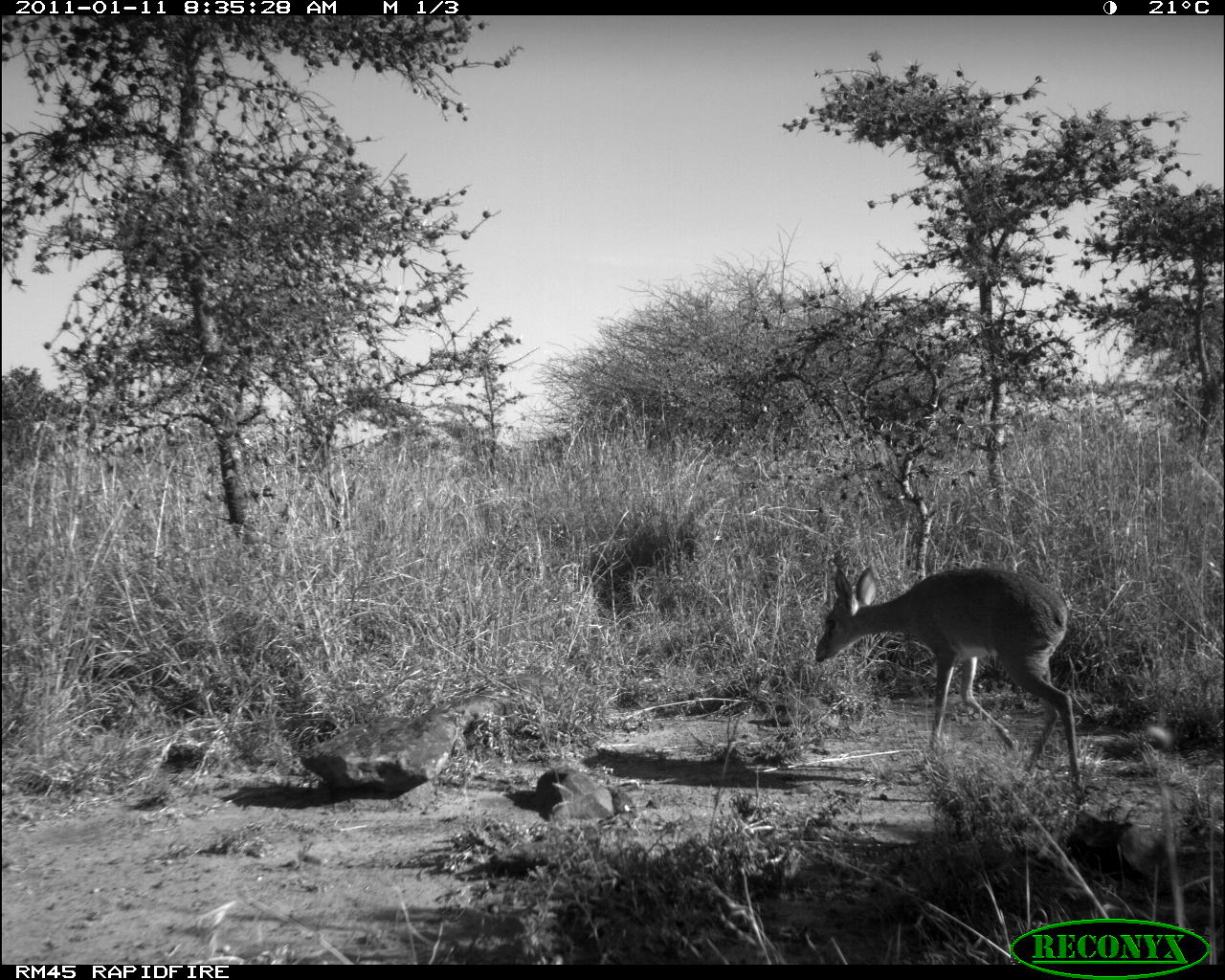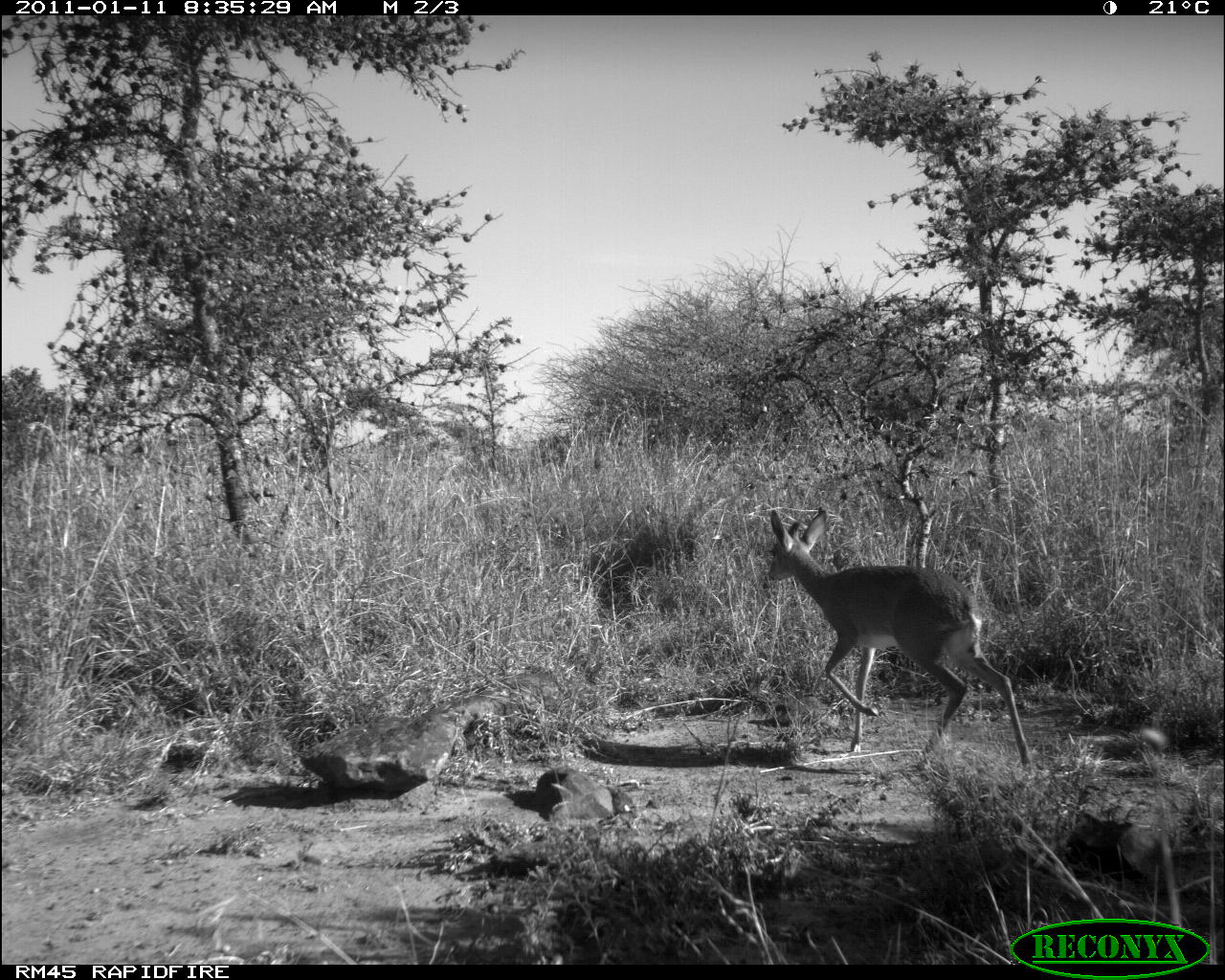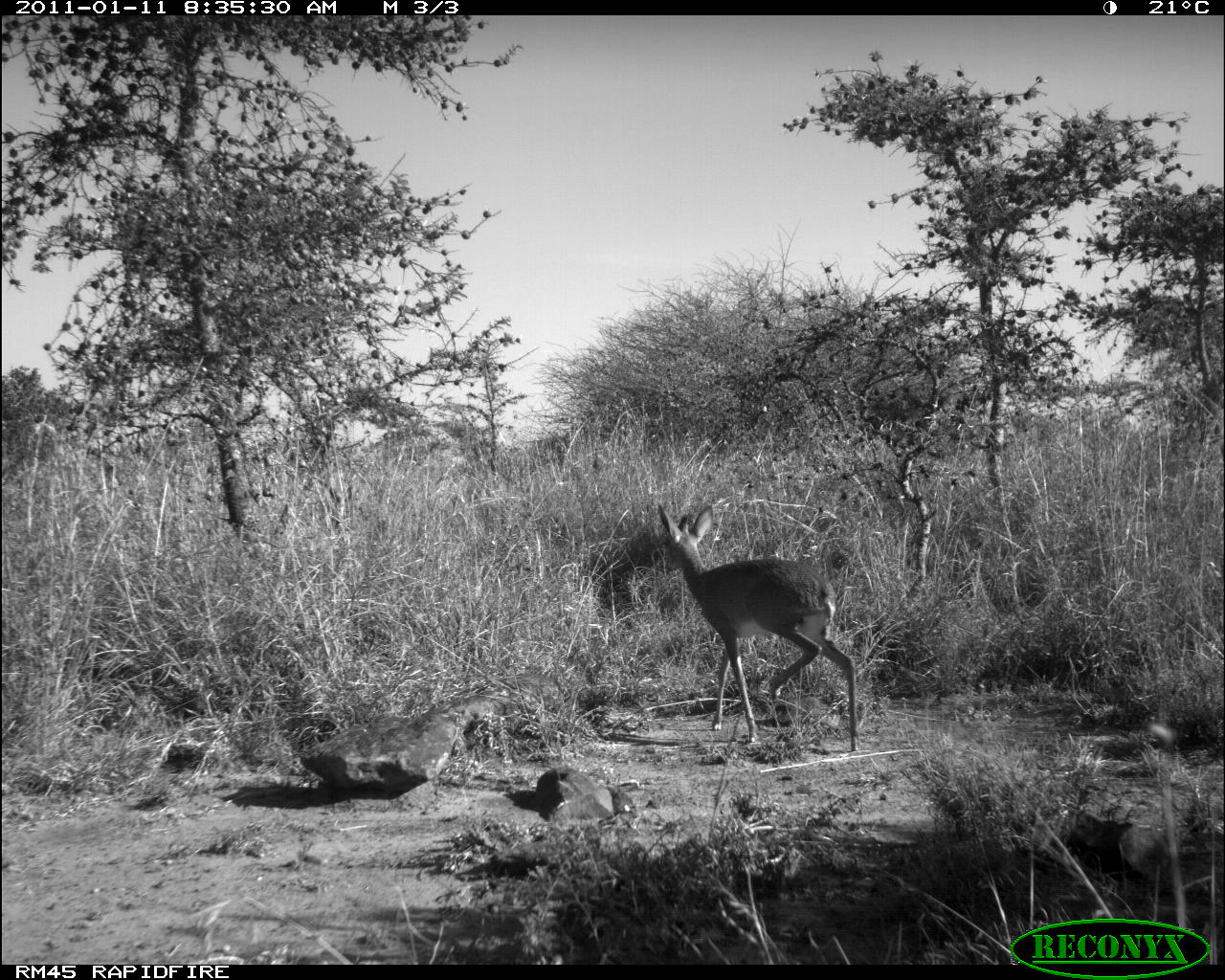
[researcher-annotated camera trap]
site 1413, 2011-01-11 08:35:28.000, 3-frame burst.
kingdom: Animalia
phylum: Chordata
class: Mammalia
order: Artiodactyla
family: Bovidae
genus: Madoqua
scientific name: Madoqua guentheri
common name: günther's dik-dik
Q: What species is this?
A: Madoqua guentheri (günther's dik-dik).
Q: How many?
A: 1.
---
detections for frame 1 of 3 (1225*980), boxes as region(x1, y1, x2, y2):
madoqua guentheri: region(815, 564, 1085, 799)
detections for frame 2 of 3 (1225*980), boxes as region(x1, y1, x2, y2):
madoqua guentheri: region(766, 505, 1032, 772)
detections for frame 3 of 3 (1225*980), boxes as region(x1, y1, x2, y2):
madoqua guentheri: region(657, 503, 859, 752)